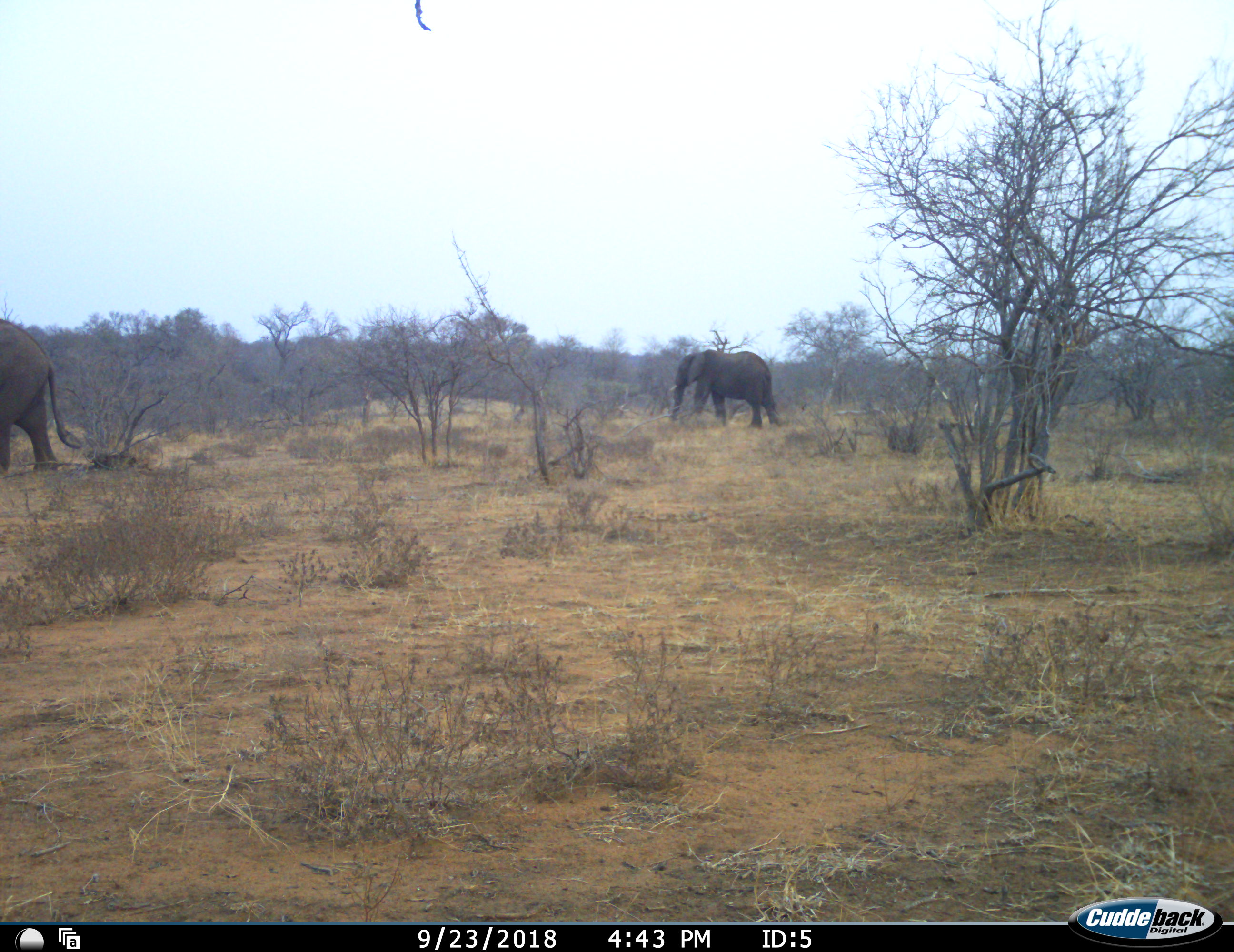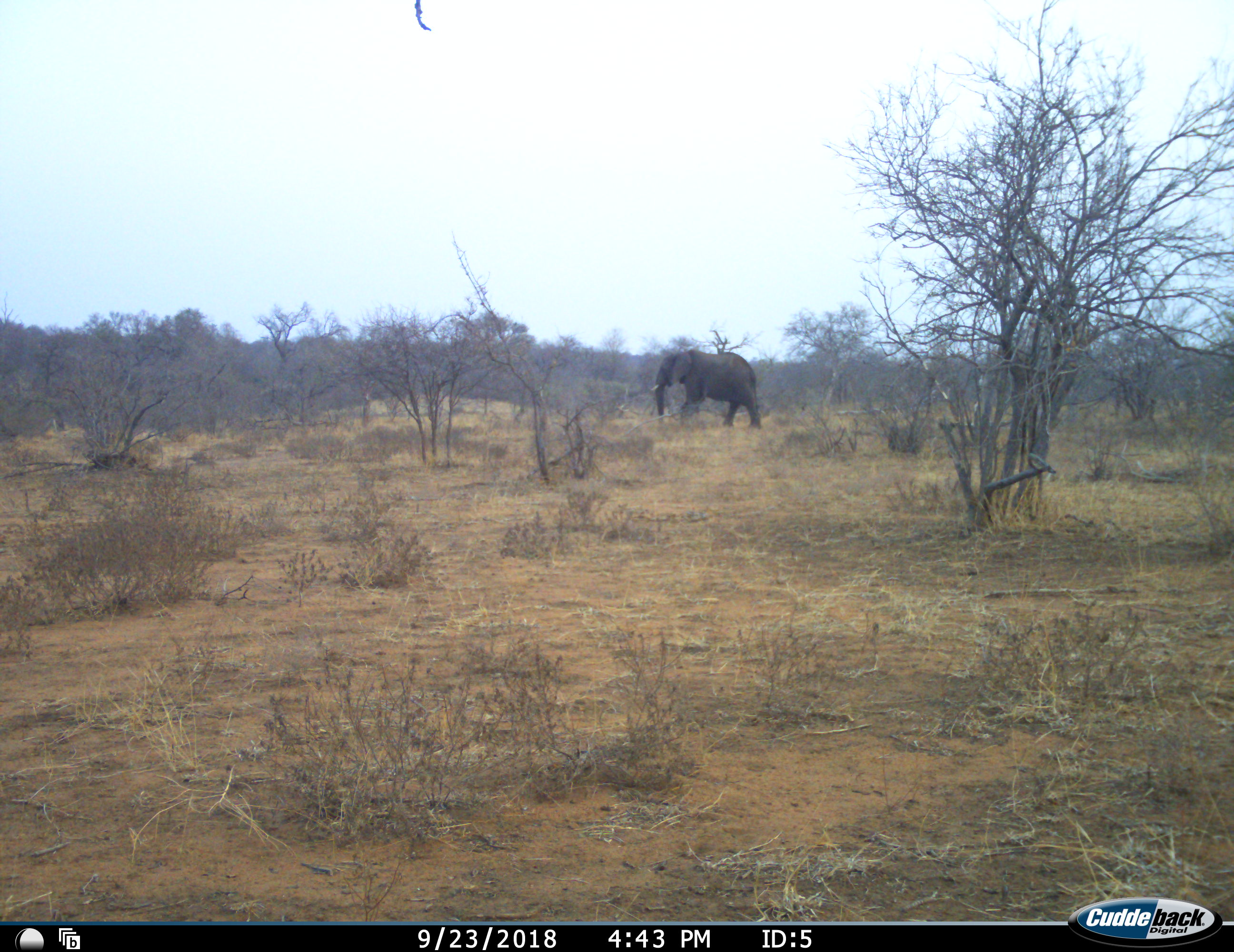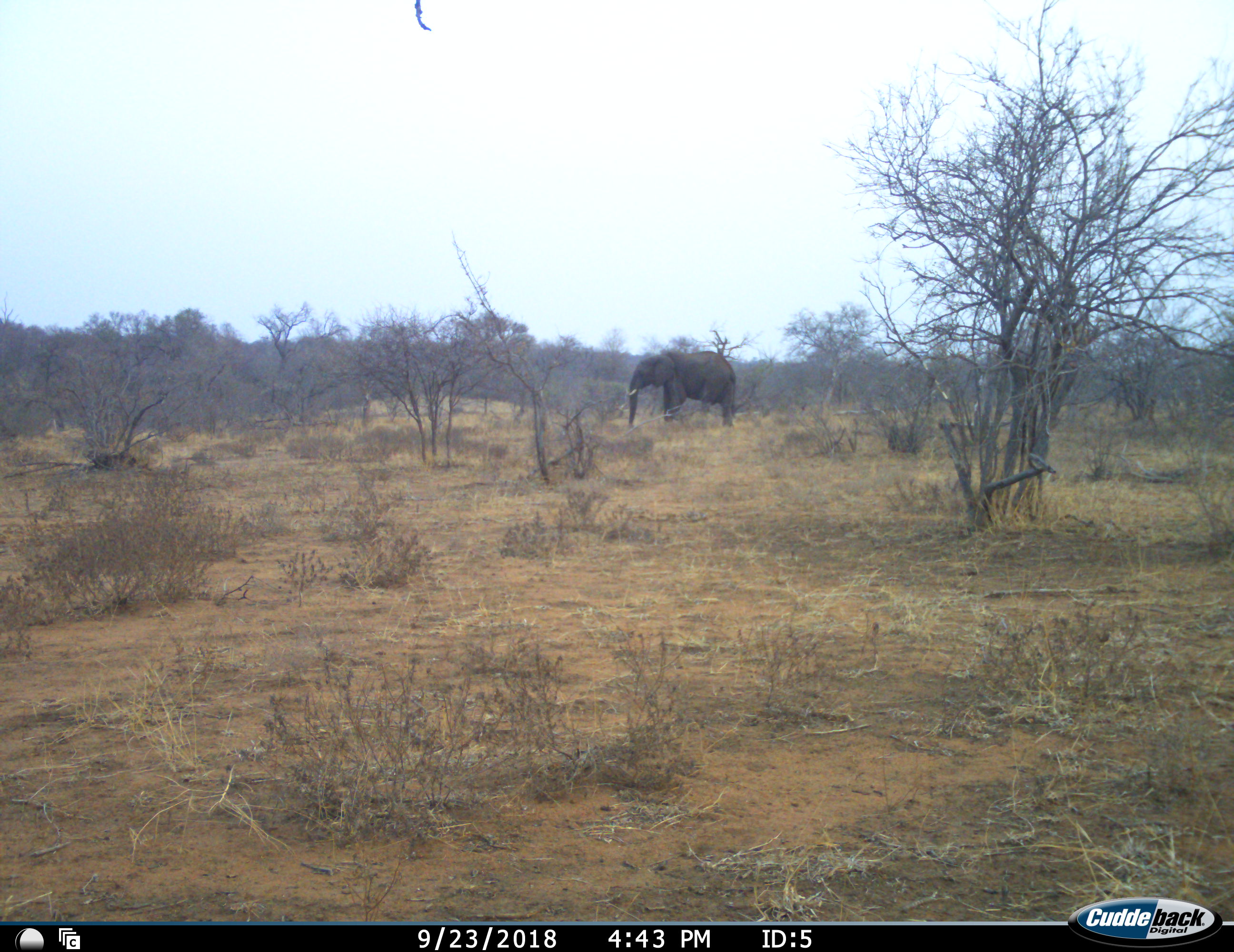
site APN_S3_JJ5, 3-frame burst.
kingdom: Animalia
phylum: Chordata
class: Mammalia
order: Proboscidea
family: Elephantidae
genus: Loxodonta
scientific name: Loxodonta africana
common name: african bush elephant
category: elephant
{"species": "elephant (african bush elephant) (Loxodonta africana)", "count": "2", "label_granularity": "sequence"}